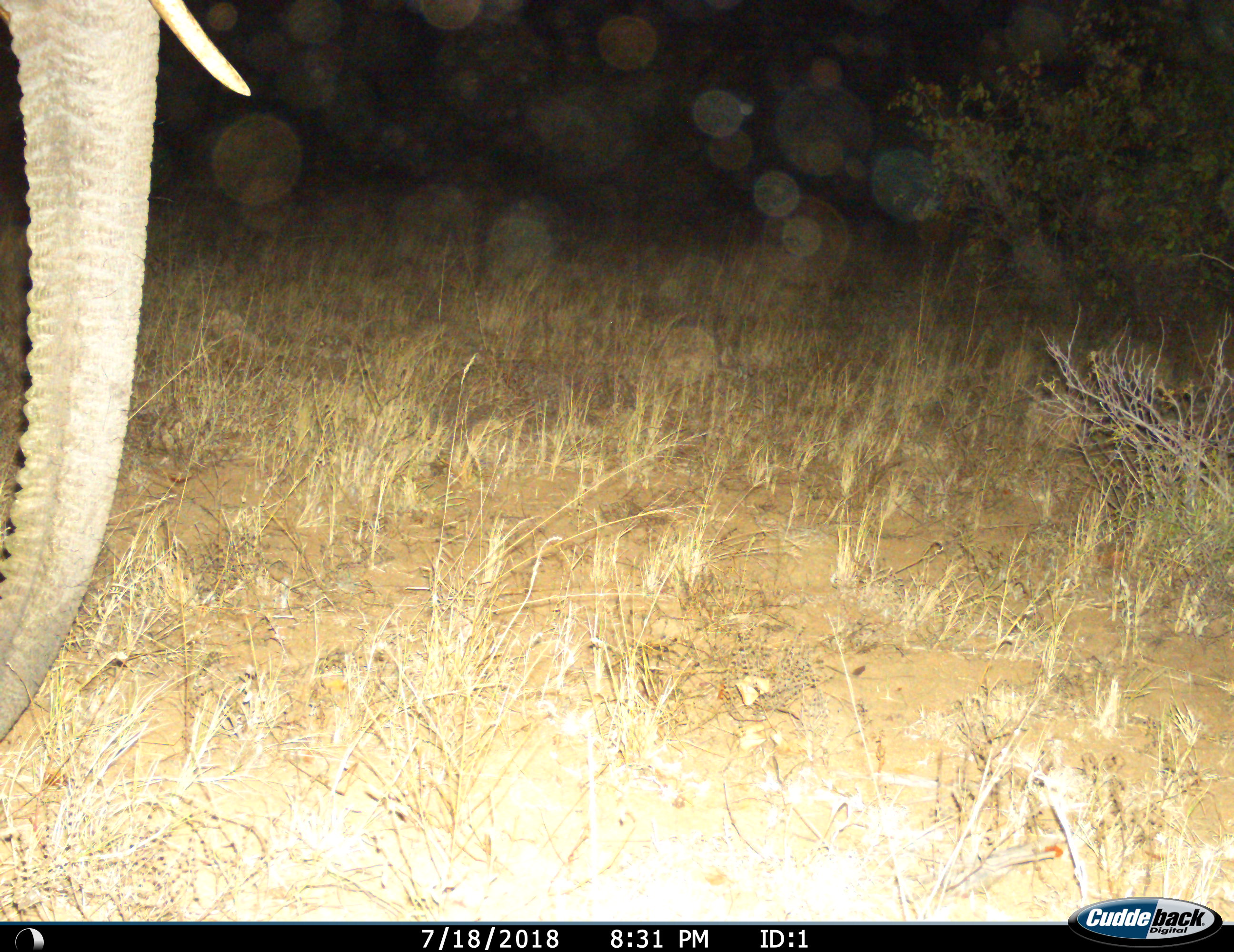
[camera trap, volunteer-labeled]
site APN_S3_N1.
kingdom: Animalia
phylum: Chordata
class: Mammalia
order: Proboscidea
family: Elephantidae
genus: Loxodonta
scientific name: Loxodonta africana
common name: african bush elephant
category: elephant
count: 1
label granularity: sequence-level